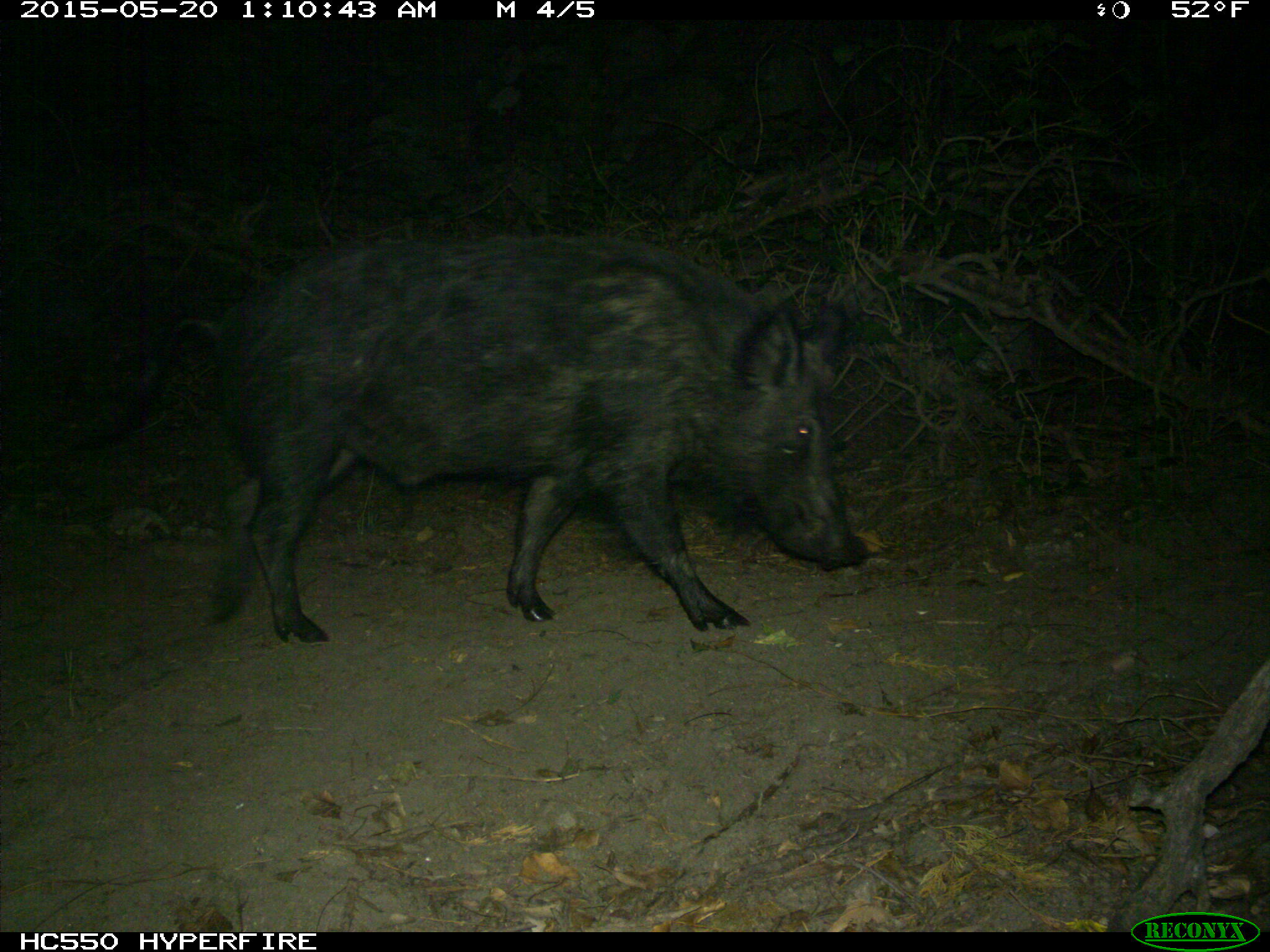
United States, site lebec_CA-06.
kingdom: Animalia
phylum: Chordata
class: Mammalia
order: Artiodactyla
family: Suidae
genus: Sus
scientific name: Sus scrofa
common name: wild boar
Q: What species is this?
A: Sus scrofa (wild boar).